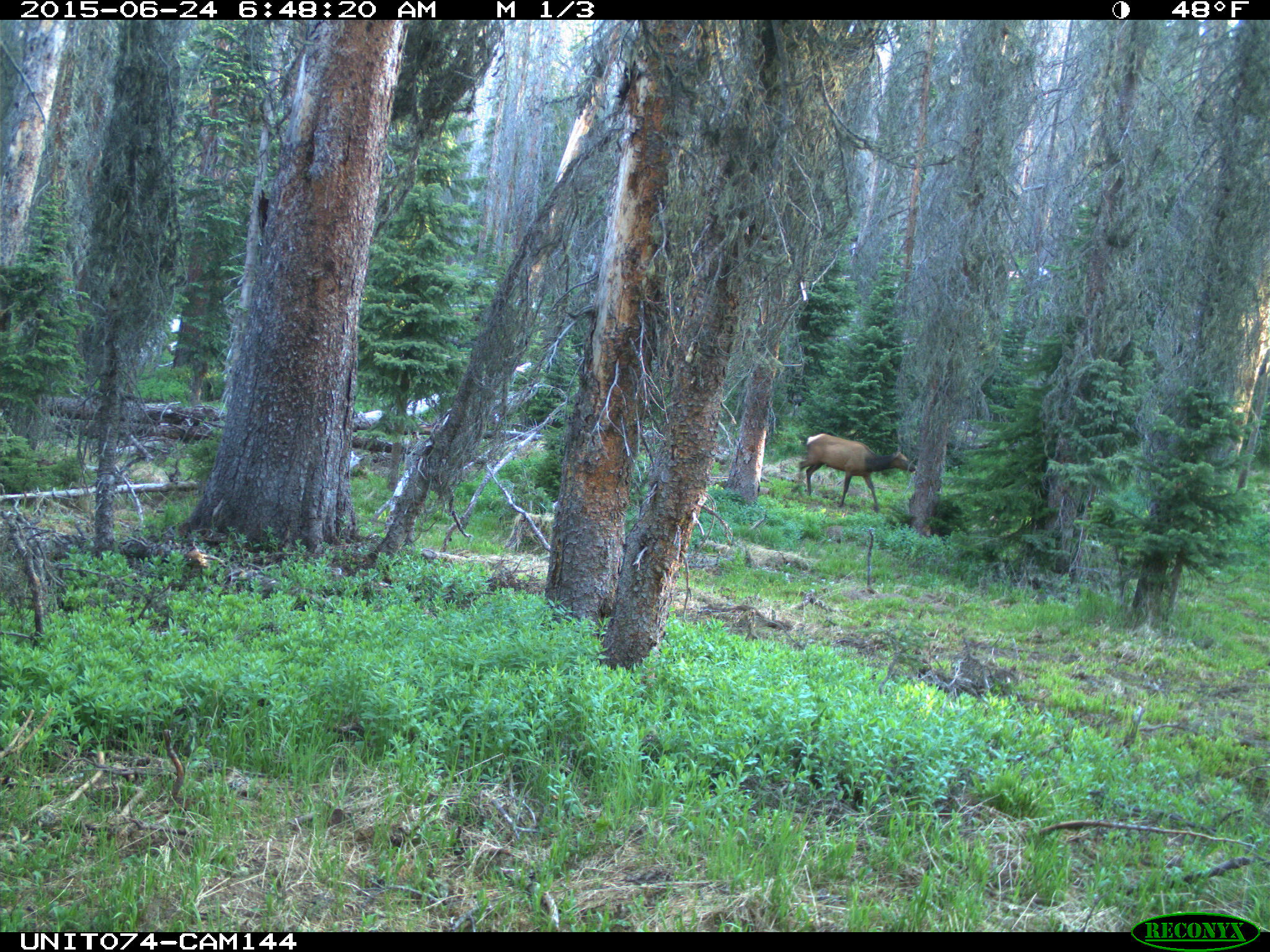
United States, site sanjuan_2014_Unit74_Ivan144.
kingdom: Animalia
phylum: Chordata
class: Mammalia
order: Artiodactyla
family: Cervidae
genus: Cervus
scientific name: Cervus elaphus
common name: red deer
Cervus elaphus (red deer).